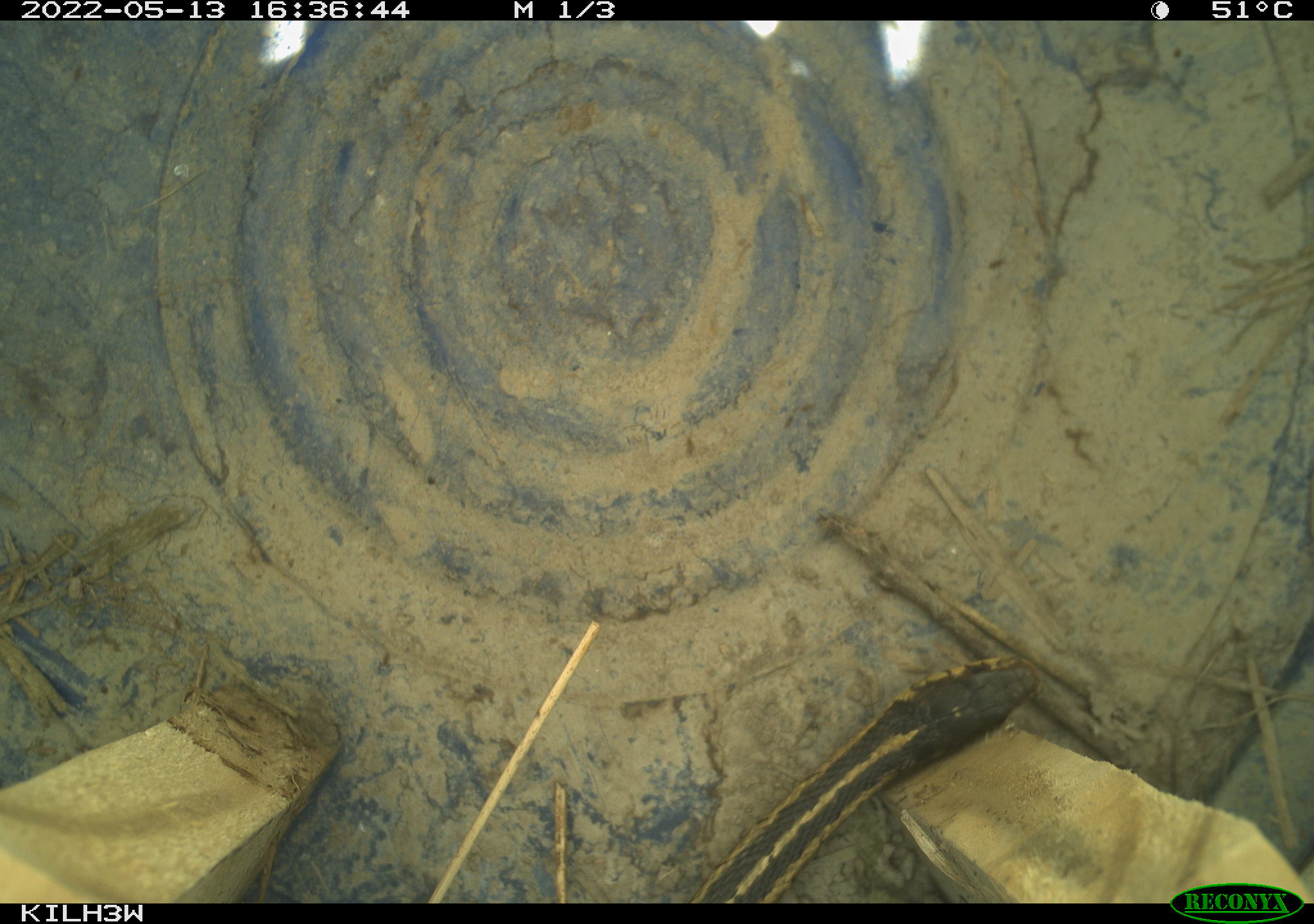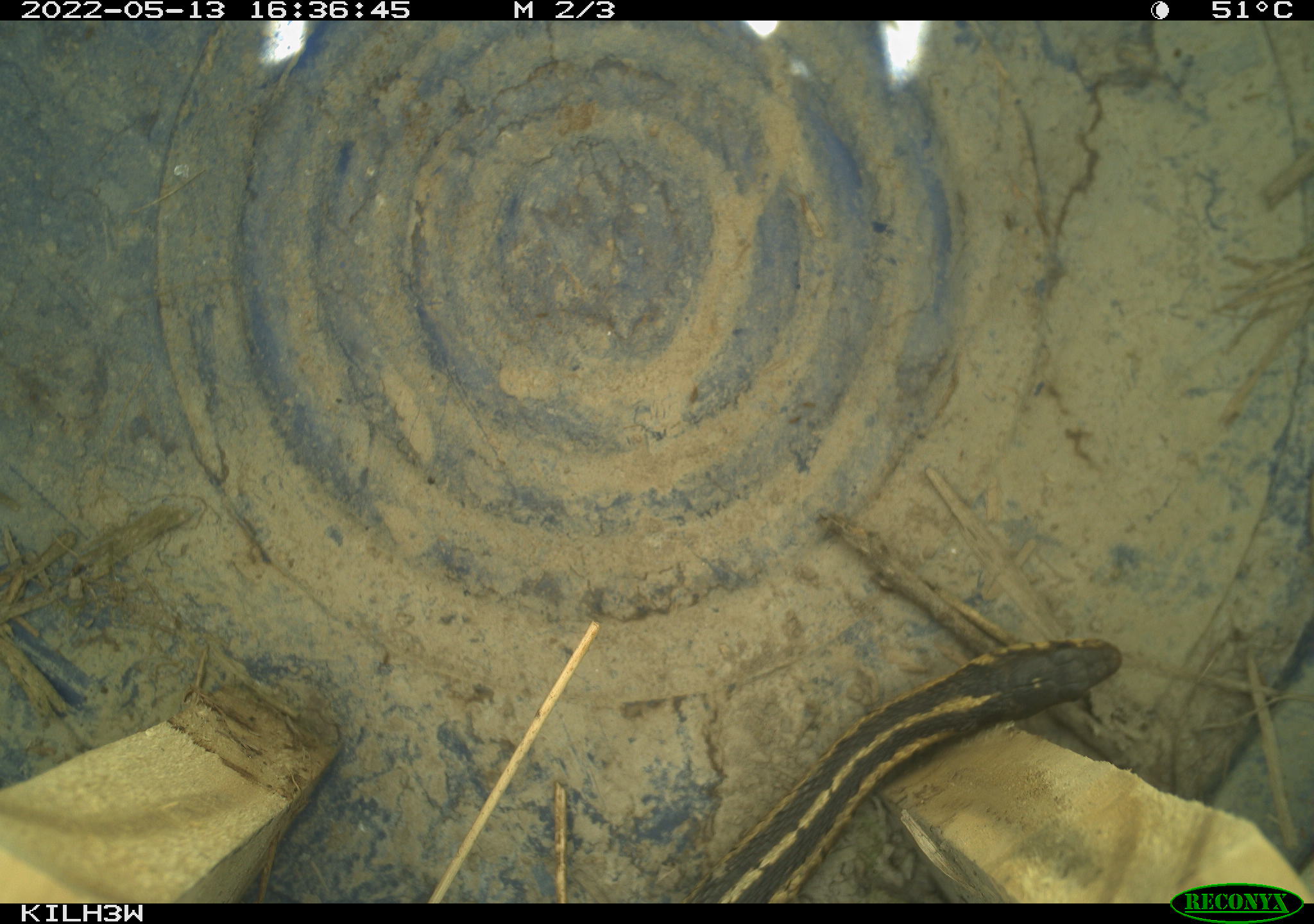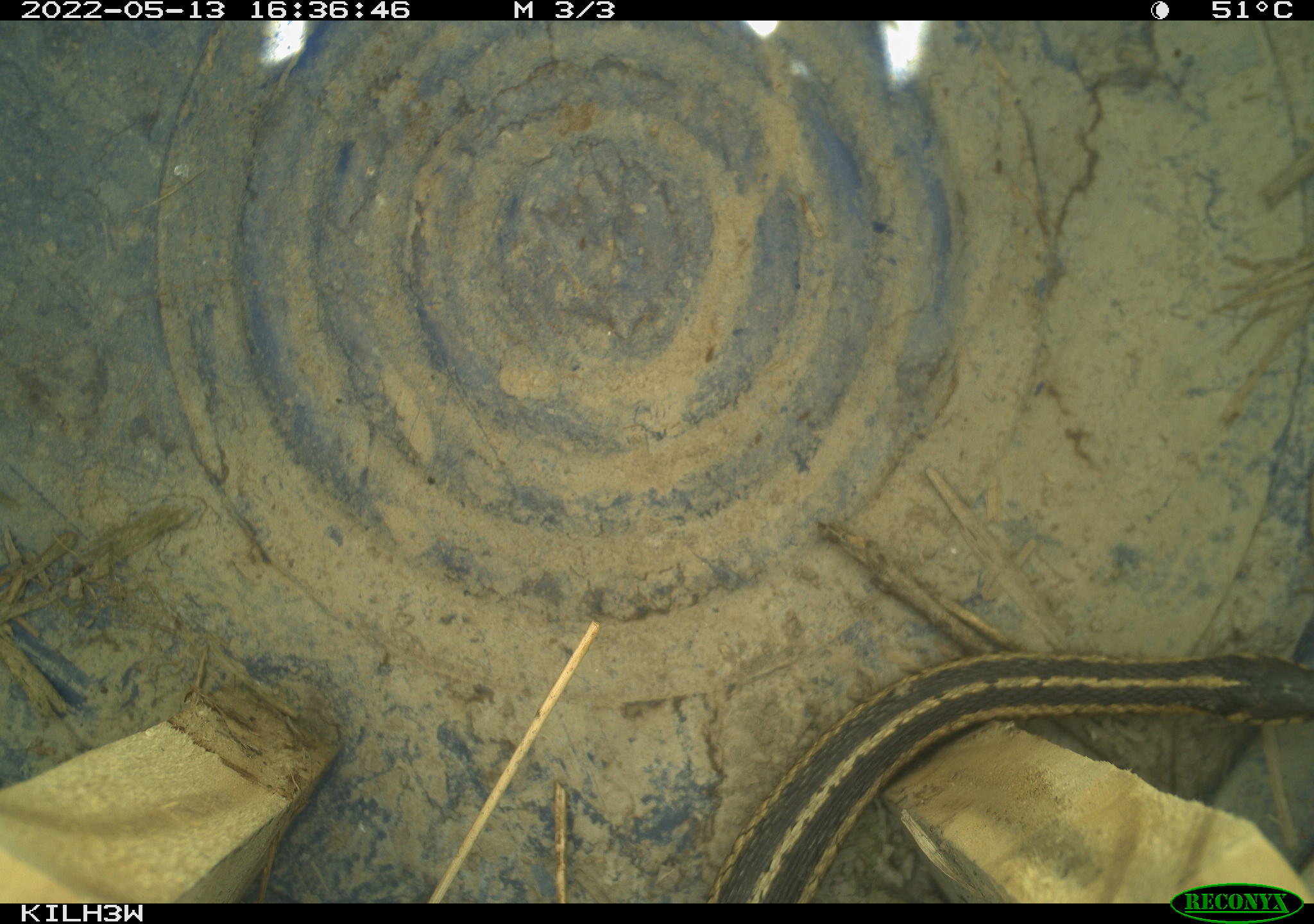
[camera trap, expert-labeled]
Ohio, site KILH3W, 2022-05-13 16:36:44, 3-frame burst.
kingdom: Animalia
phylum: Chordata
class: Reptilia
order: Squamata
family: Colubridae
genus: Thamnophis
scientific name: Thamnophis sirtalis sirtalis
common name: eastern gartersnake